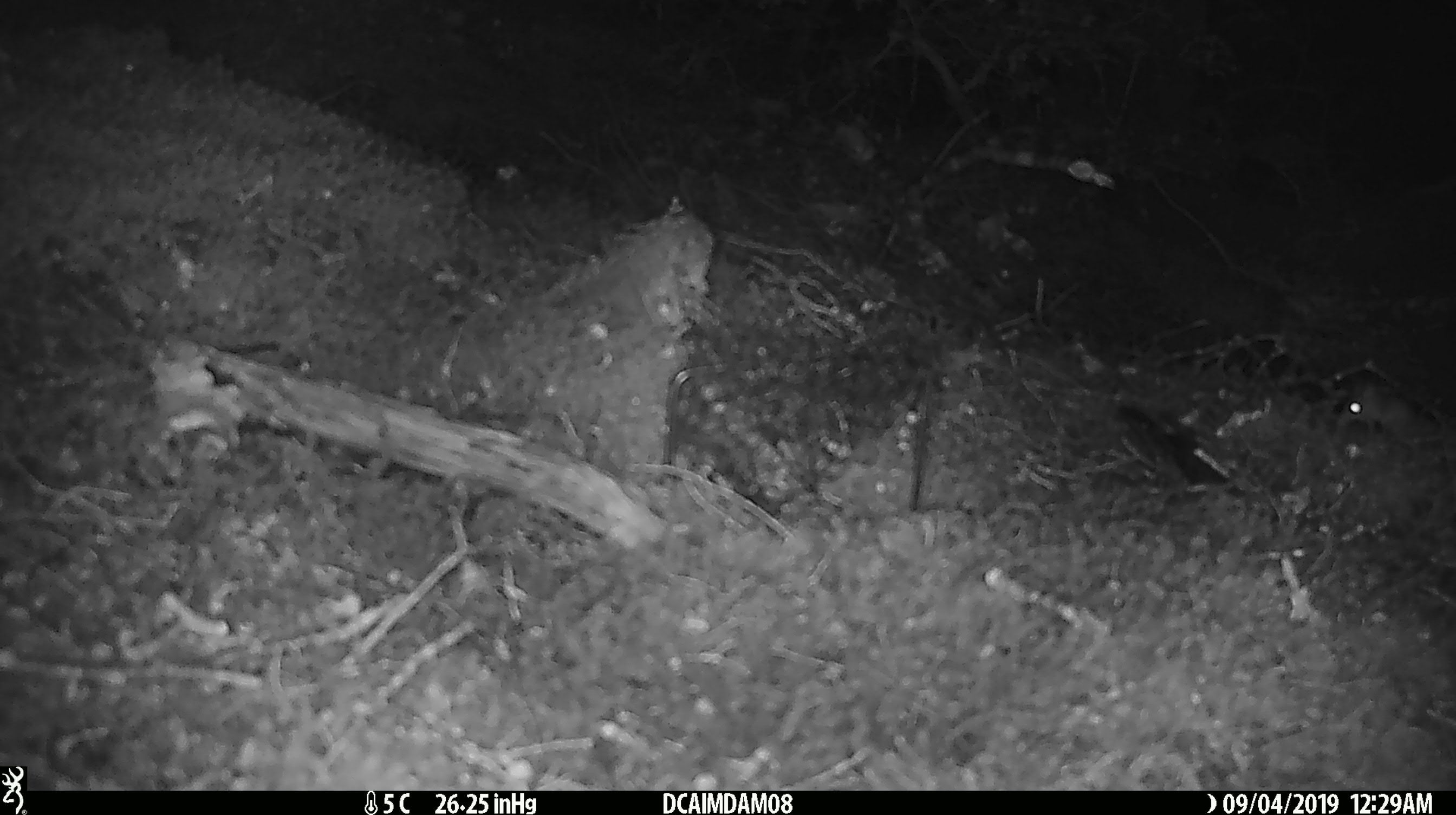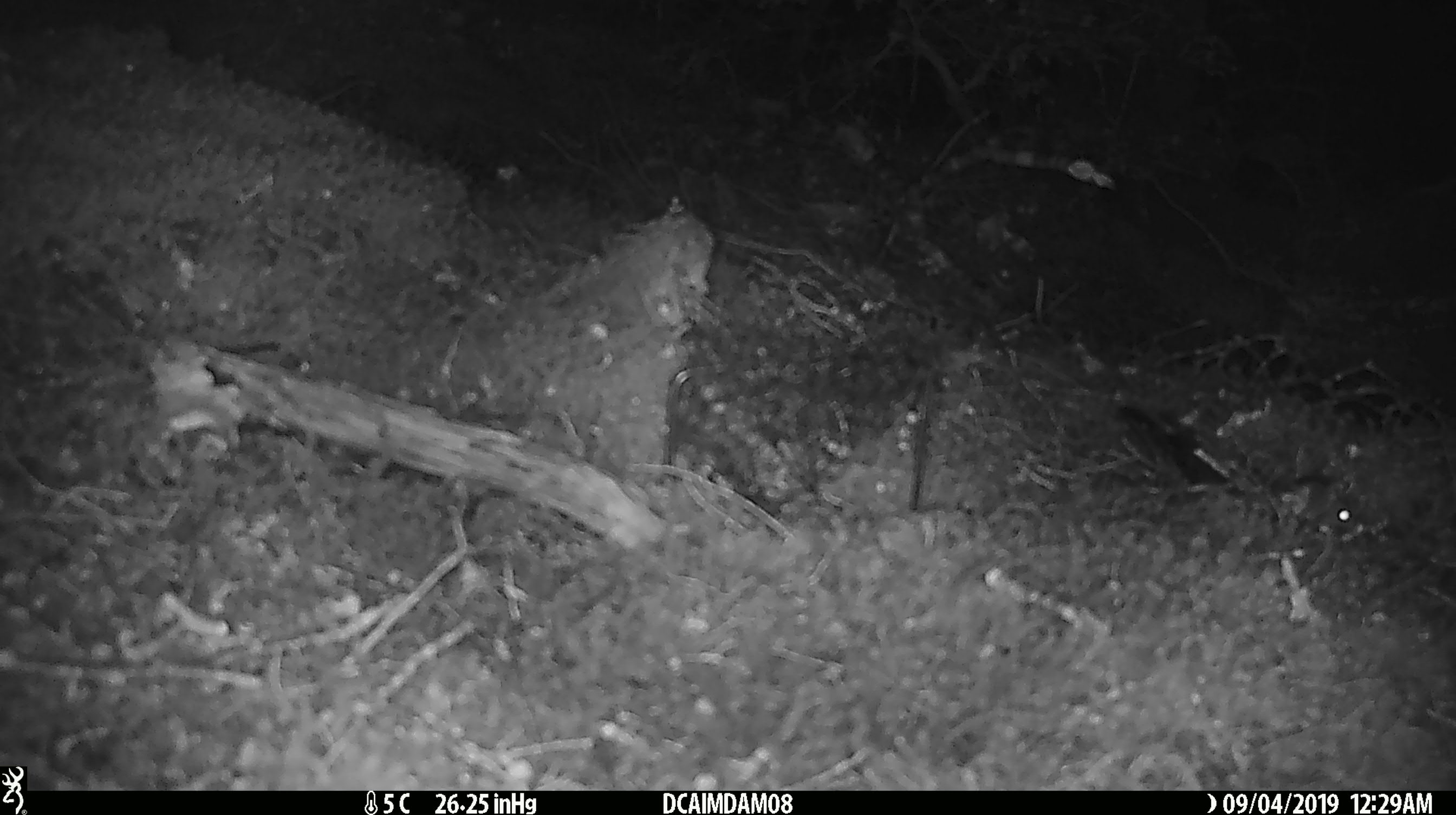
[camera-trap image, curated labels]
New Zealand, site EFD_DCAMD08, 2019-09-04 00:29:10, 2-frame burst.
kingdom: Animalia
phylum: Chordata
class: Mammalia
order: Rodentia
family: Muridae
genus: Mus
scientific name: Mus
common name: mouse